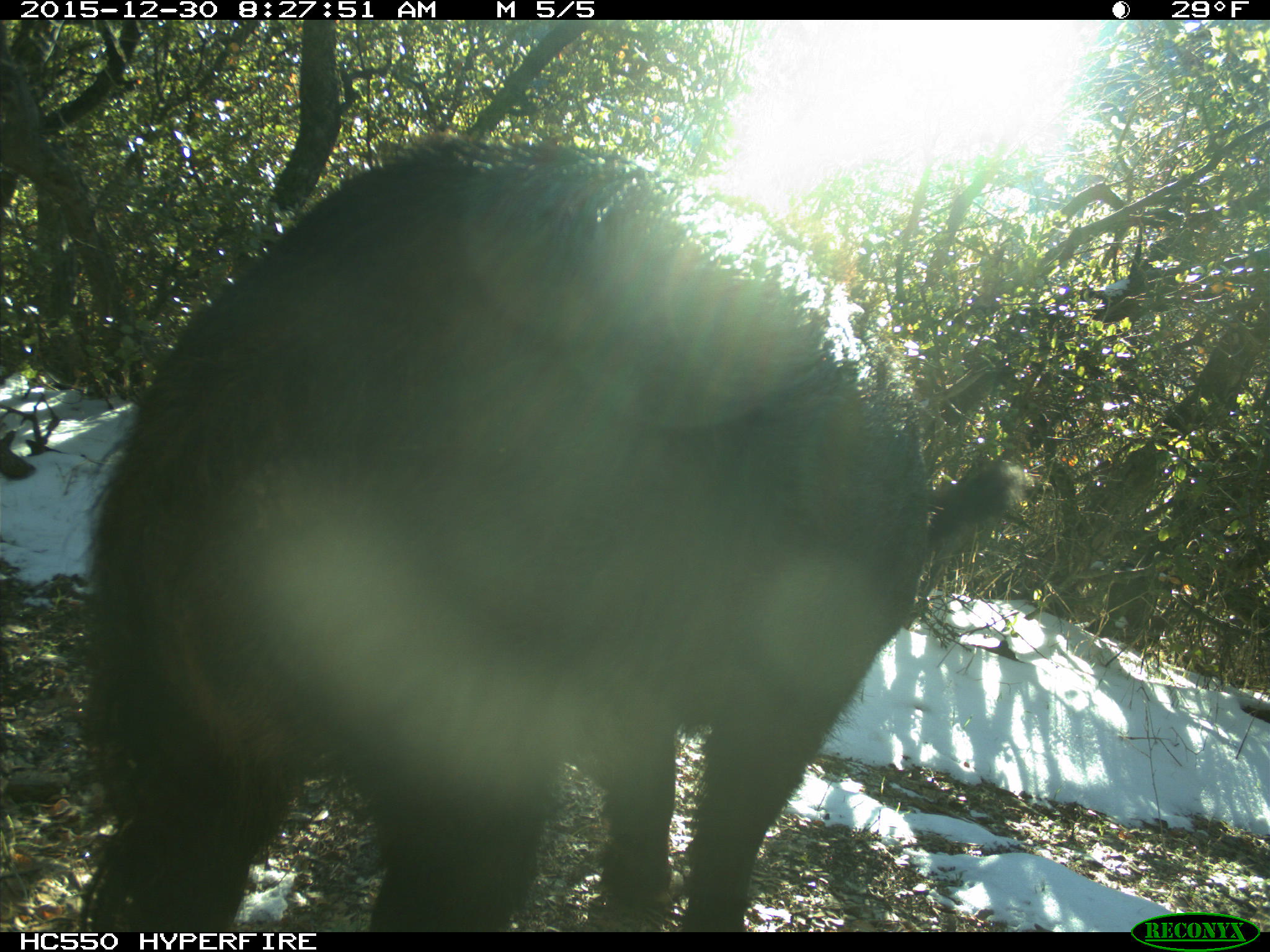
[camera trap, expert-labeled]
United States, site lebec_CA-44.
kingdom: Animalia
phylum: Chordata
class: Mammalia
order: Artiodactyla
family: Suidae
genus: Sus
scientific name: Sus scrofa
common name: wild boar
Sus scrofa (wild boar).